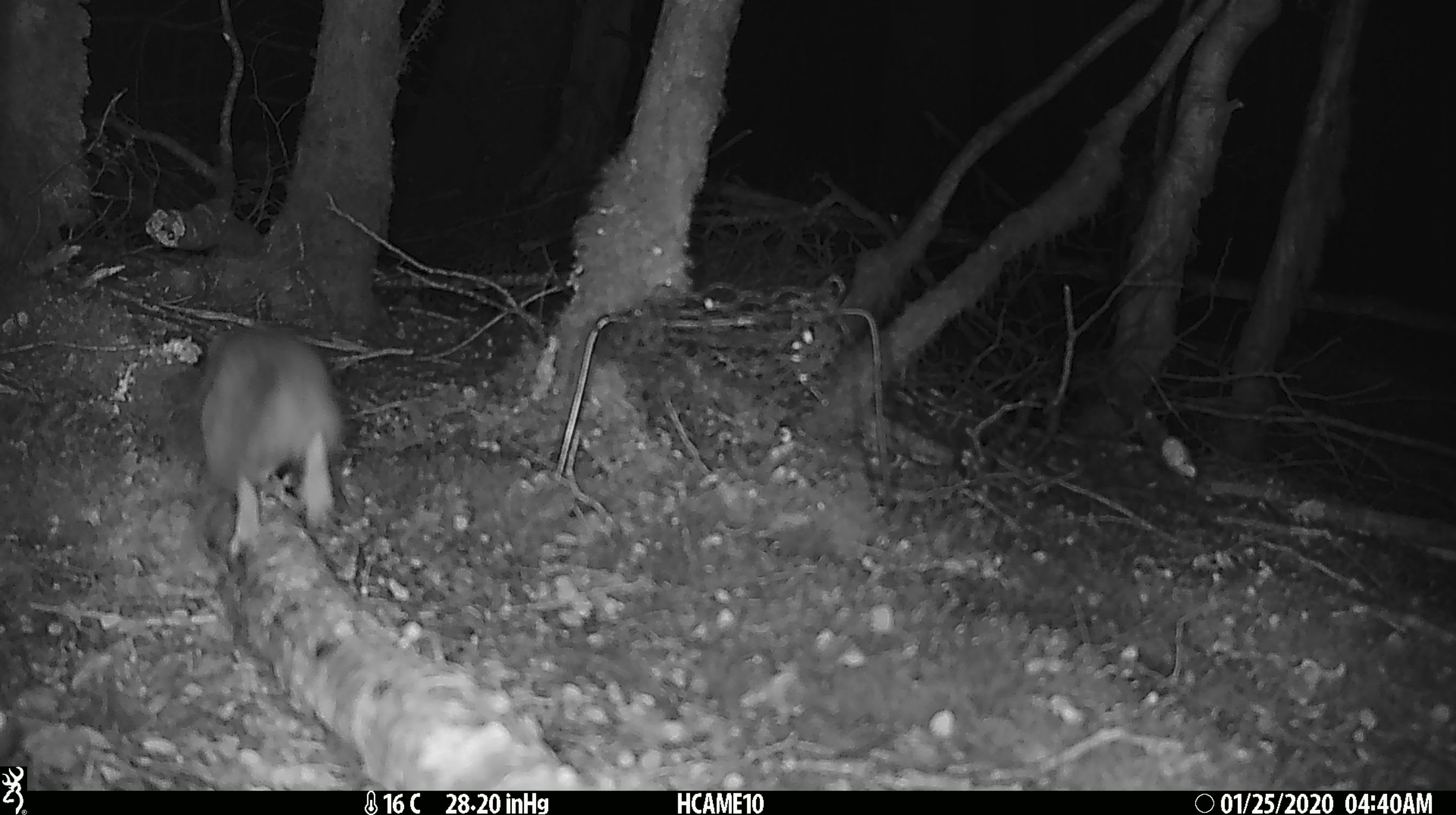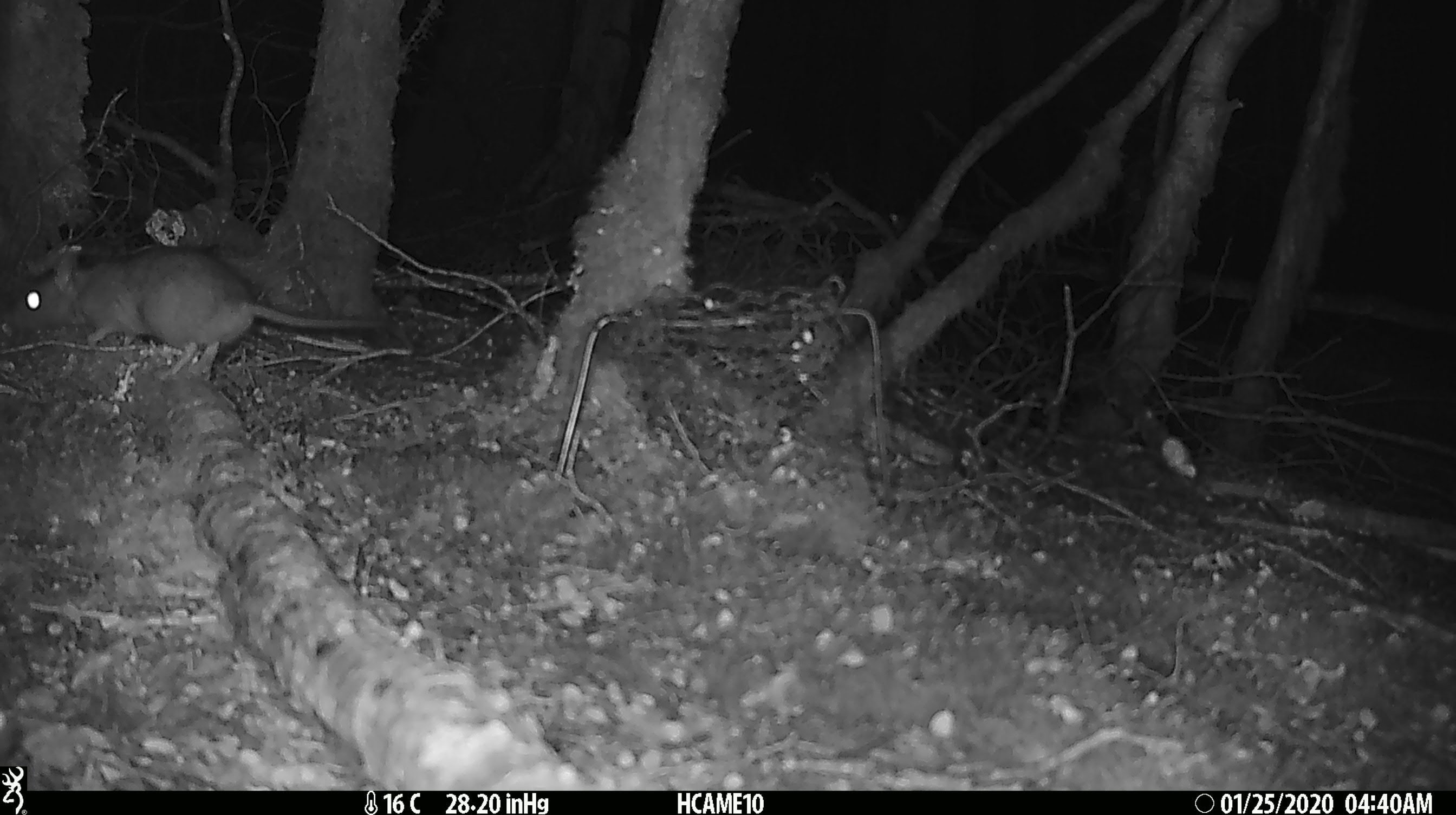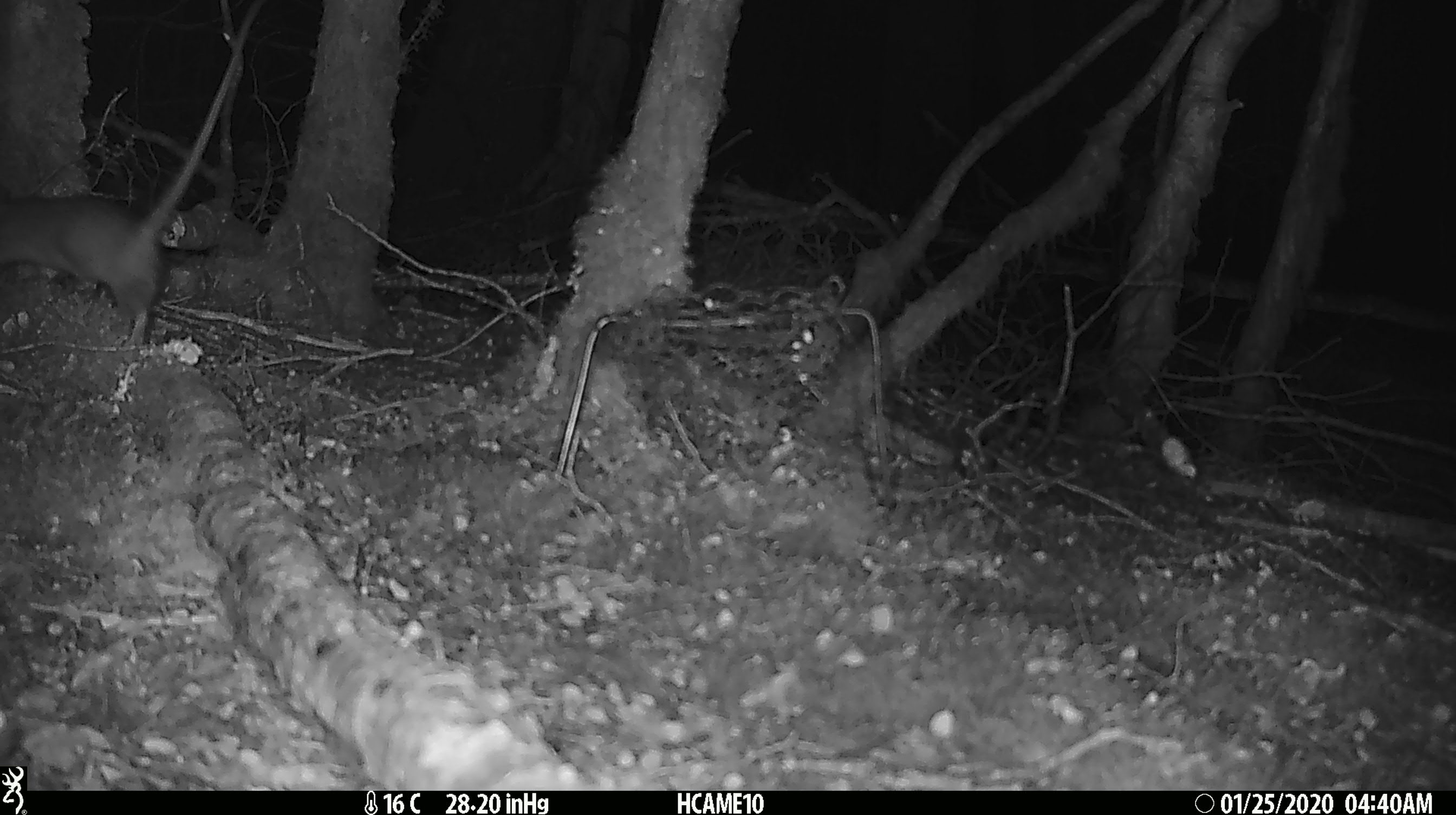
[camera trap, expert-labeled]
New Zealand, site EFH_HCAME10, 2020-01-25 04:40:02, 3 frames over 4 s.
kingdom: Animalia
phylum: Chordata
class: Mammalia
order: Rodentia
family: Muridae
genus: Rattus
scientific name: Rattus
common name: rat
Rat (Rattus).